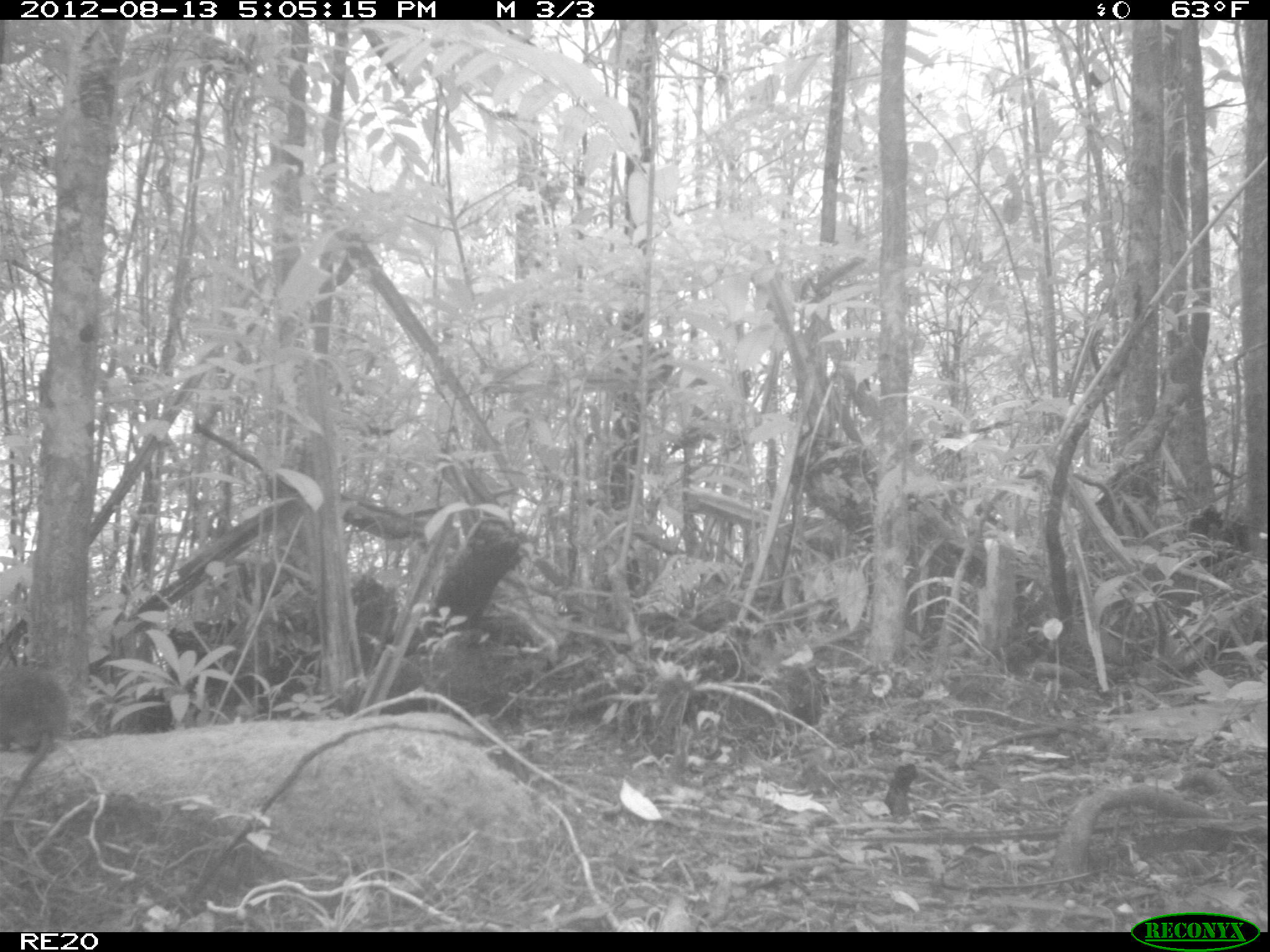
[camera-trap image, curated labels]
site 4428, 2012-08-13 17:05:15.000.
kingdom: Animalia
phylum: Chordata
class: Mammalia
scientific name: Mammalia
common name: mammals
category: small mammal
Small mammal (mammals) (Mammalia), count 1.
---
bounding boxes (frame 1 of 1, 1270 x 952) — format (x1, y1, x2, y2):
small mammal: (0, 666, 65, 811)